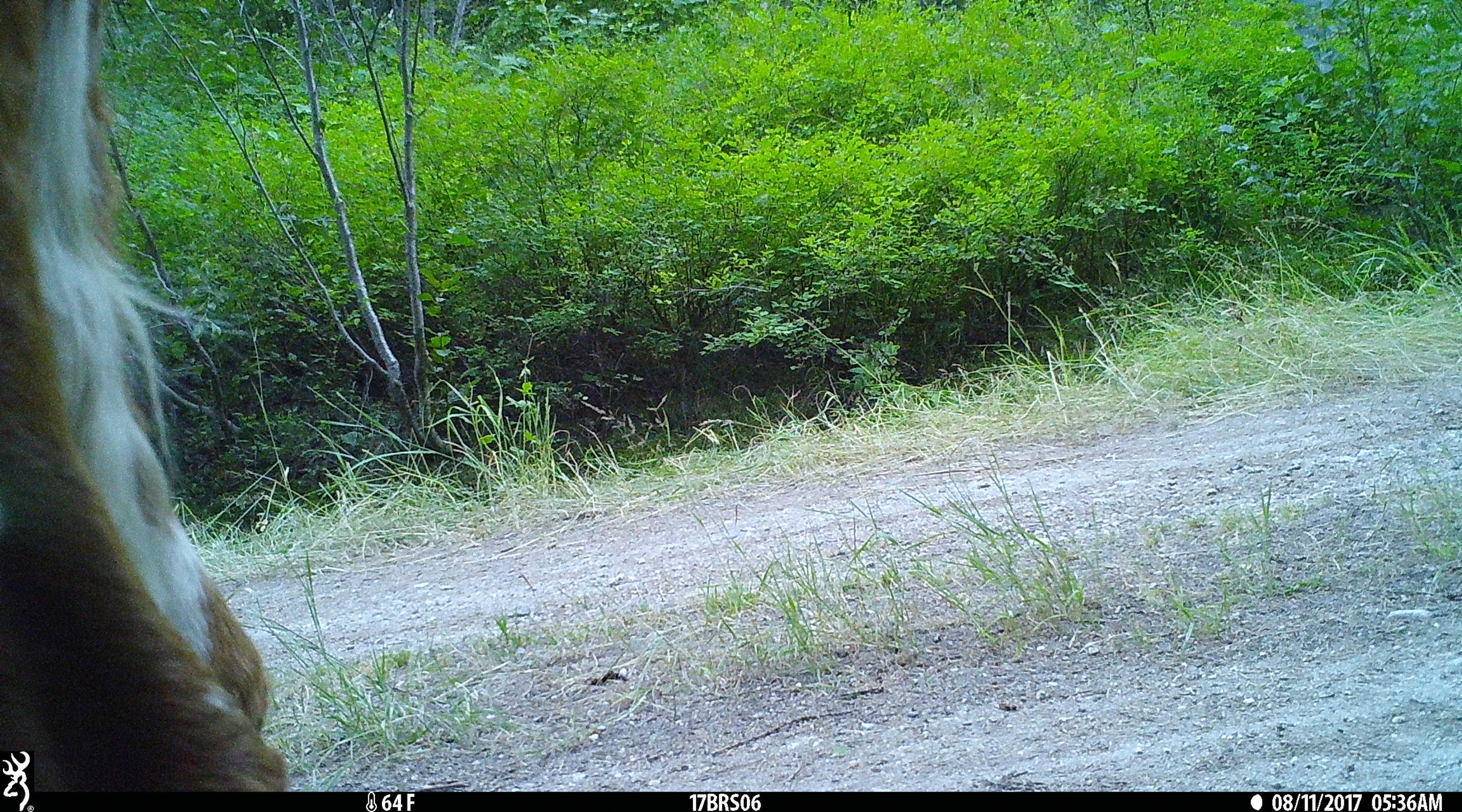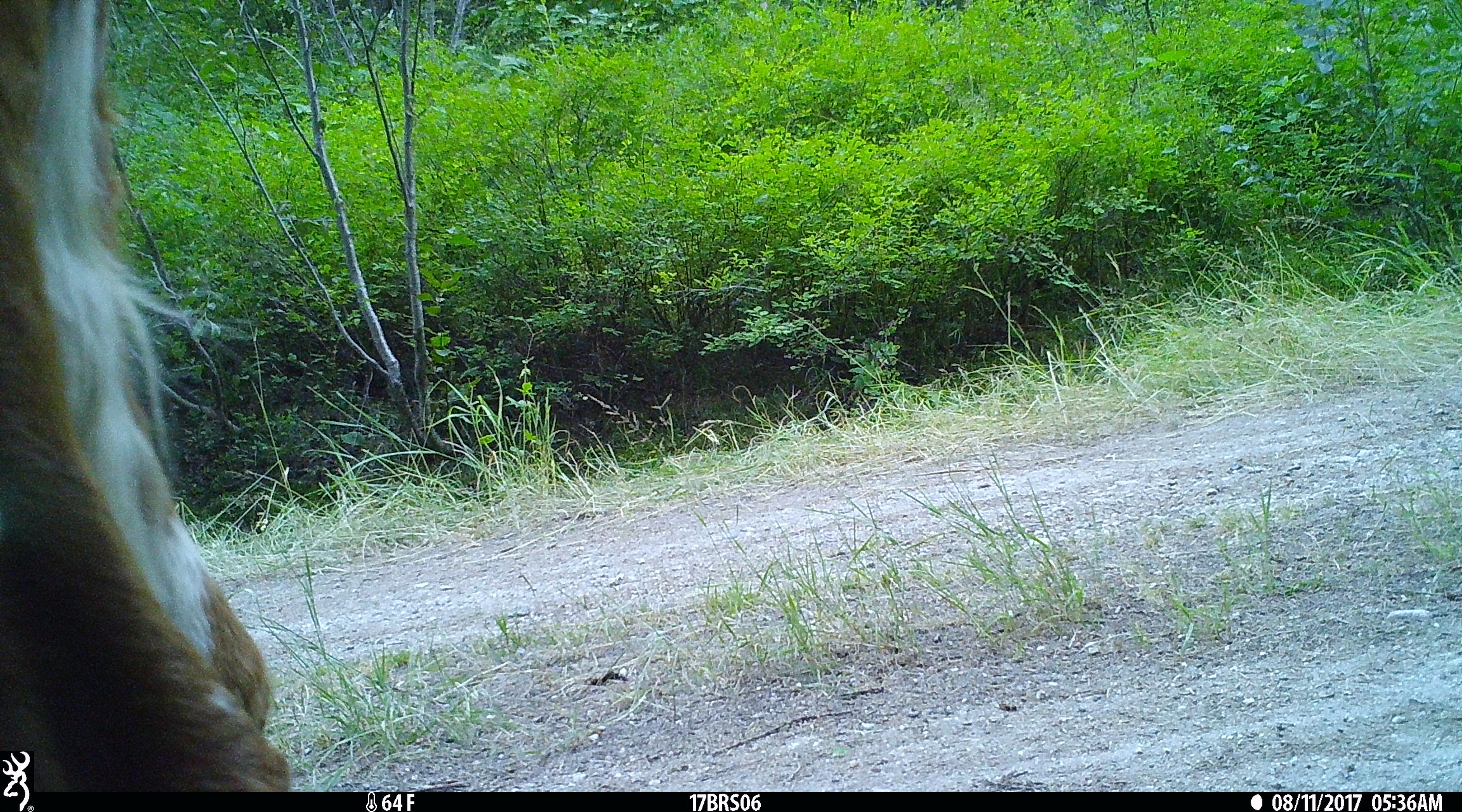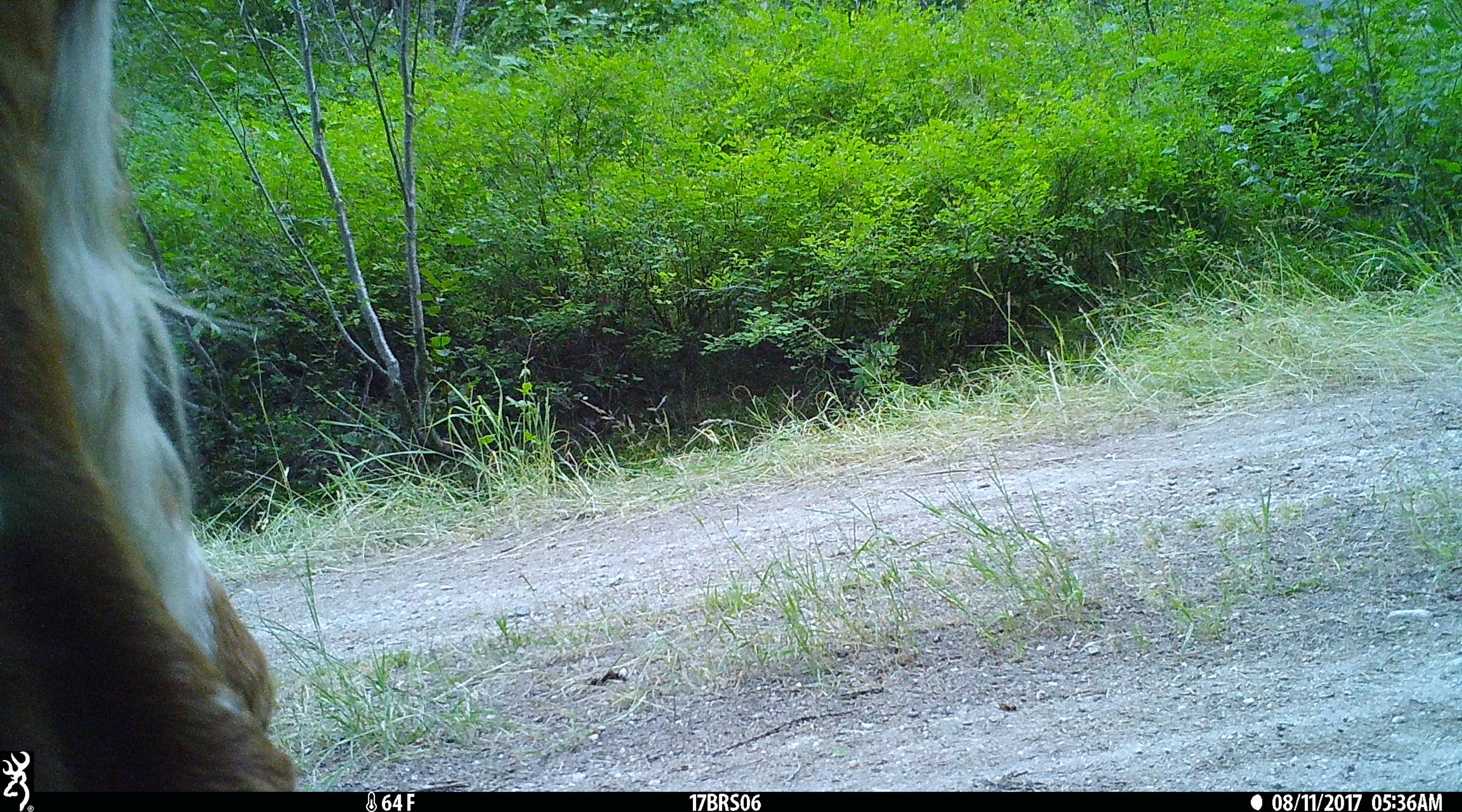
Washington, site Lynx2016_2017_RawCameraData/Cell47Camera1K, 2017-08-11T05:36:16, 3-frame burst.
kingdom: Animalia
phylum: Chordata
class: Mammalia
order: Artiodactyla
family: Bovidae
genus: Bos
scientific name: Bos taurus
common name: domestic cattle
Domestic cattle (Bos taurus). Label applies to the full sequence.